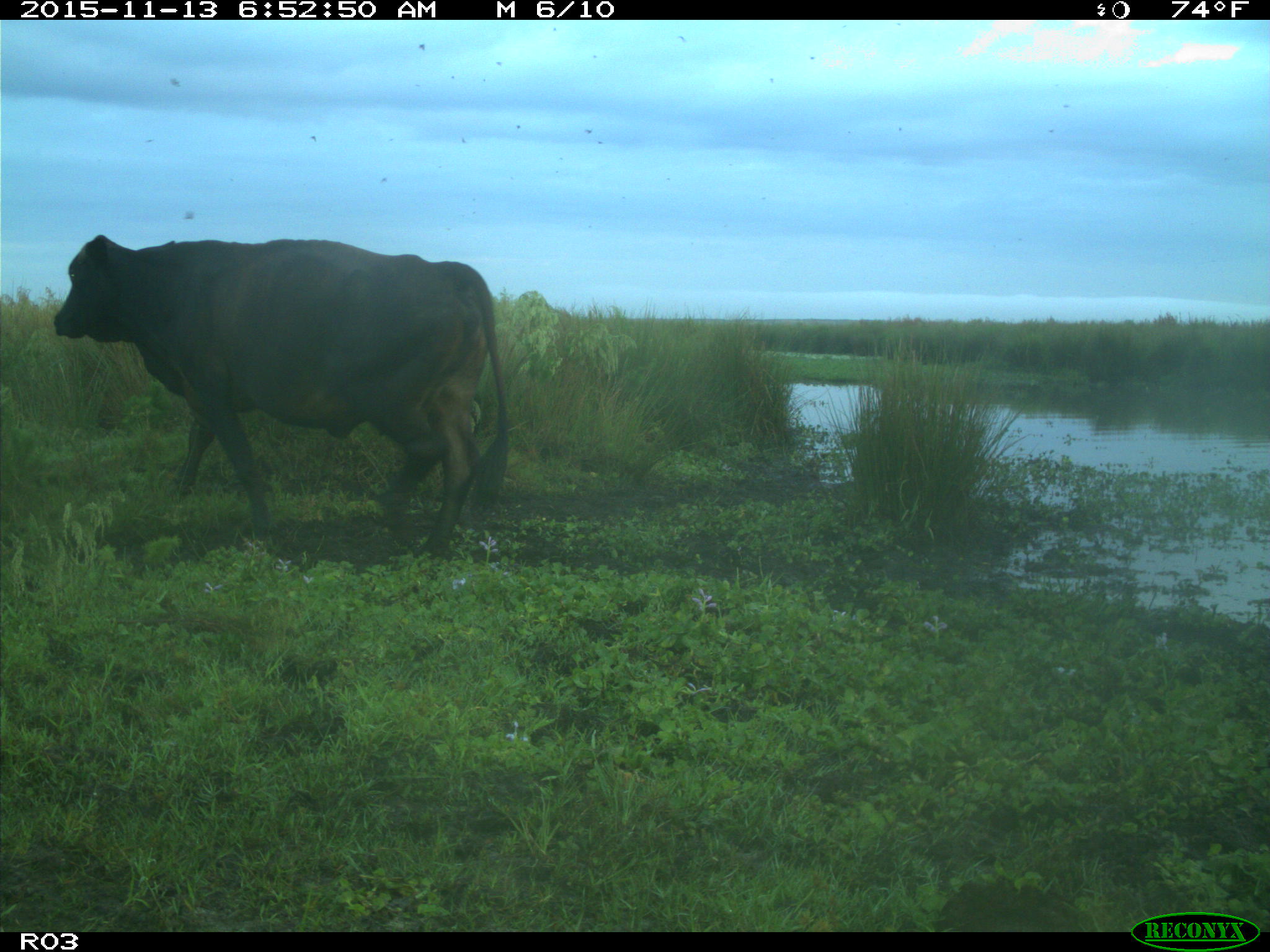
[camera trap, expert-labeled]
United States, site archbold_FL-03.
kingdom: Animalia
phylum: Chordata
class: Mammalia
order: Artiodactyla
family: Bovidae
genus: Bos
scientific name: Bos taurus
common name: domestic cow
Bos taurus (domestic cow).